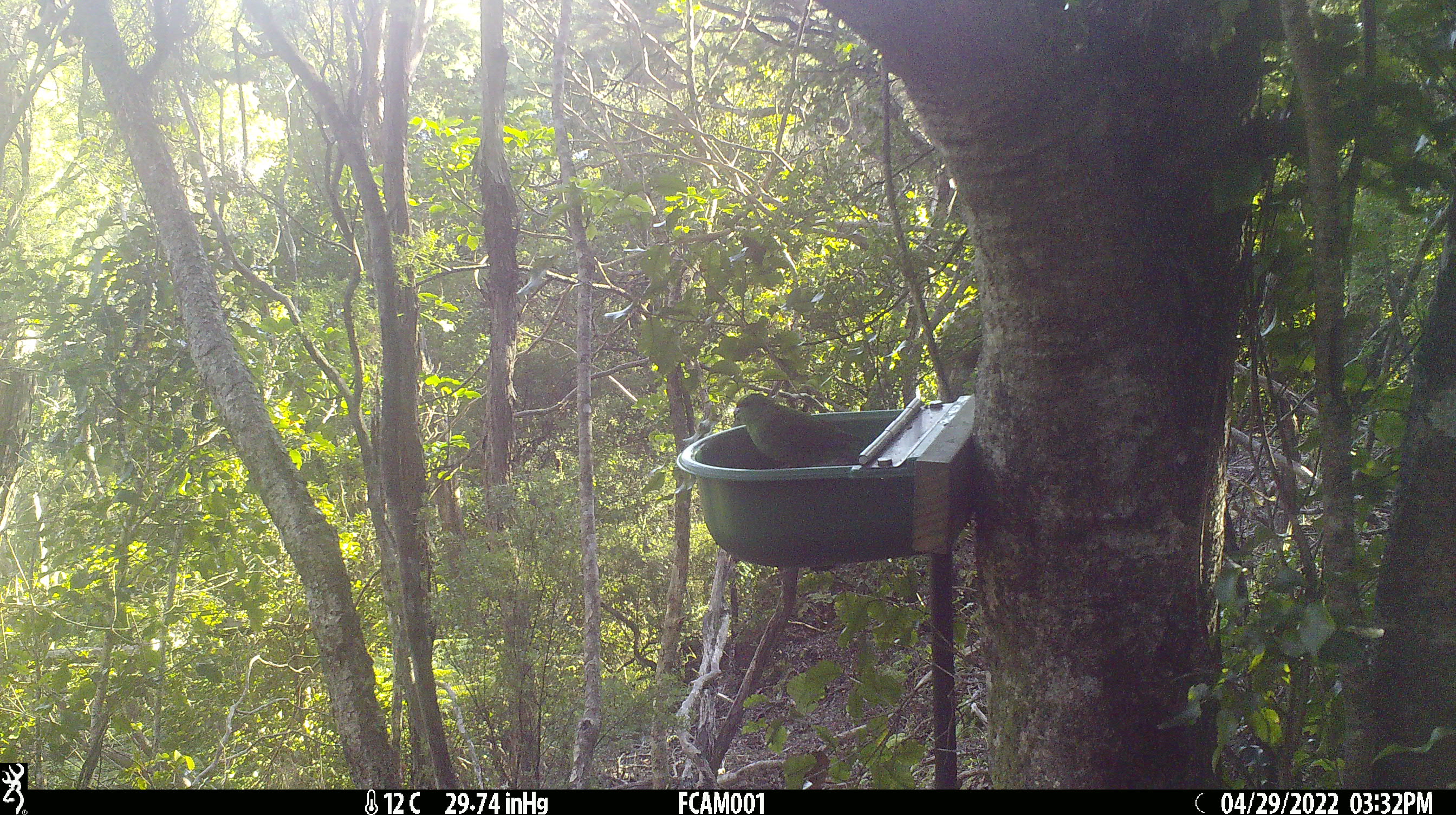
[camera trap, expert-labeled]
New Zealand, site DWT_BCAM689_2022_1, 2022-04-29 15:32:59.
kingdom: Animalia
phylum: Chordata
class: Aves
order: Psittaciformes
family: Psittaculidae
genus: Cyanoramphus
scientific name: Cyanoramphus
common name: parakeet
Parakeet (Cyanoramphus).